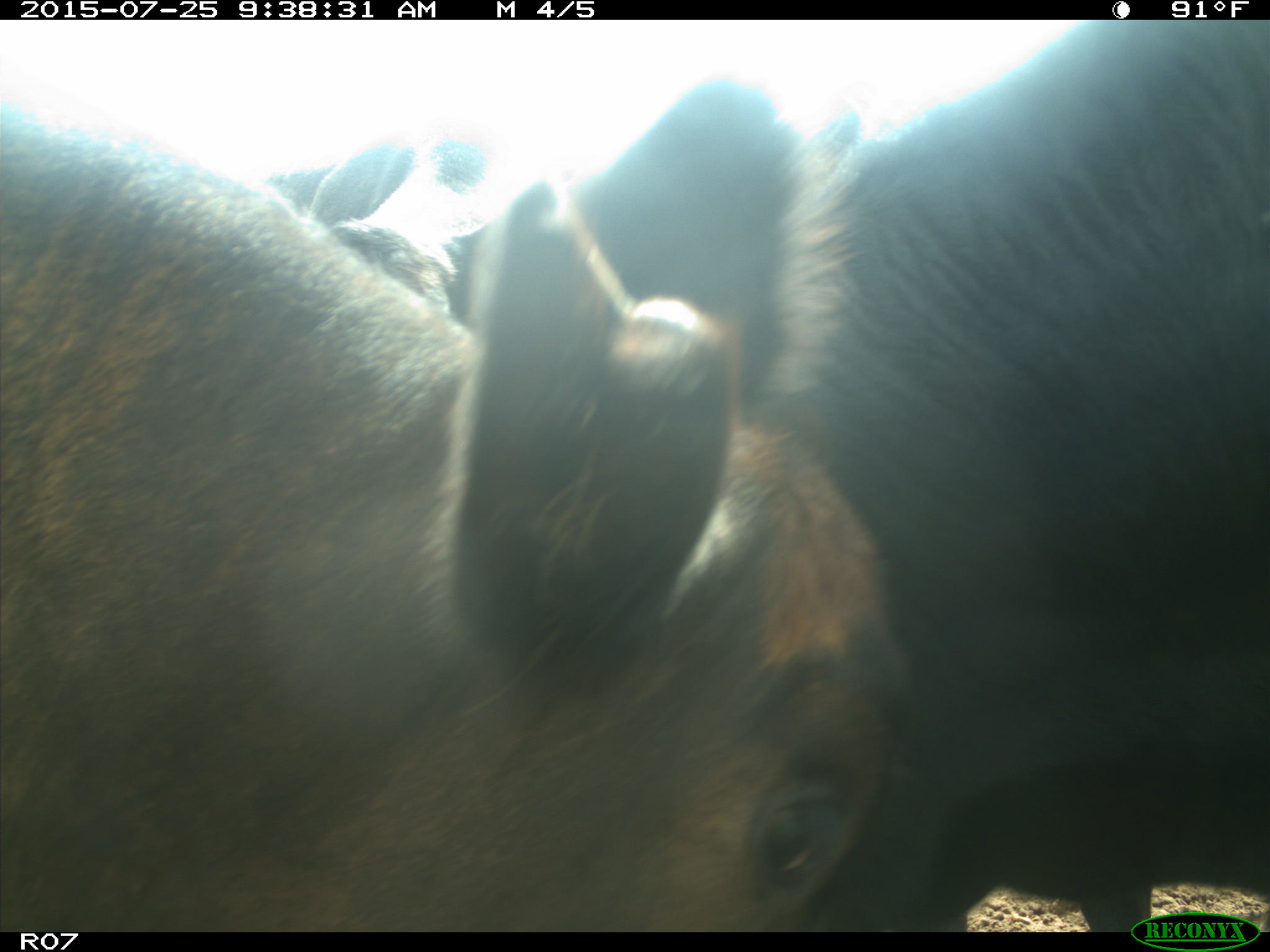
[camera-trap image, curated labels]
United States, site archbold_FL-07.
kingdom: Animalia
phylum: Chordata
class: Mammalia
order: Artiodactyla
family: Bovidae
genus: Bos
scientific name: Bos taurus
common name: domestic cow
Bos taurus (domestic cow).